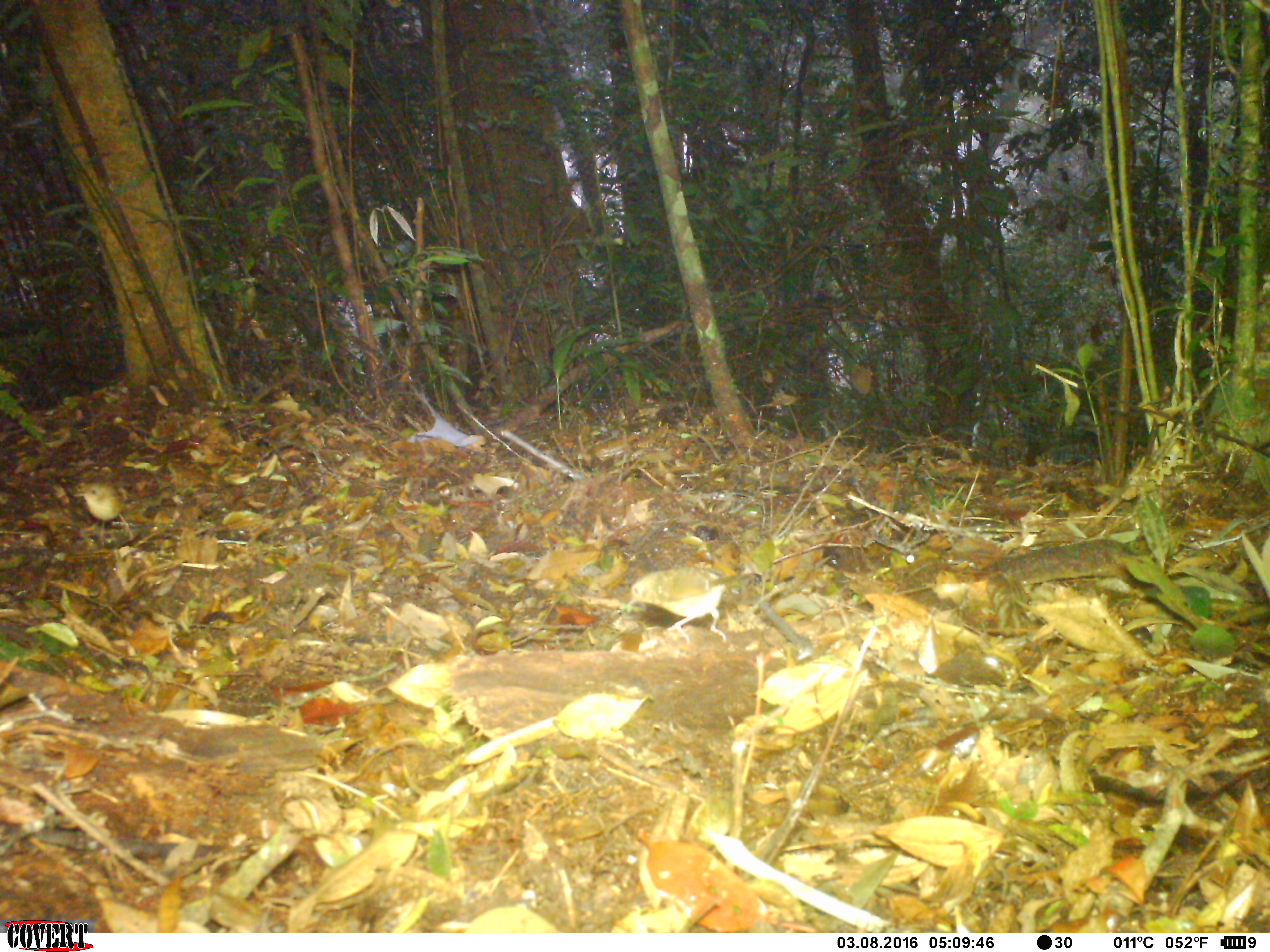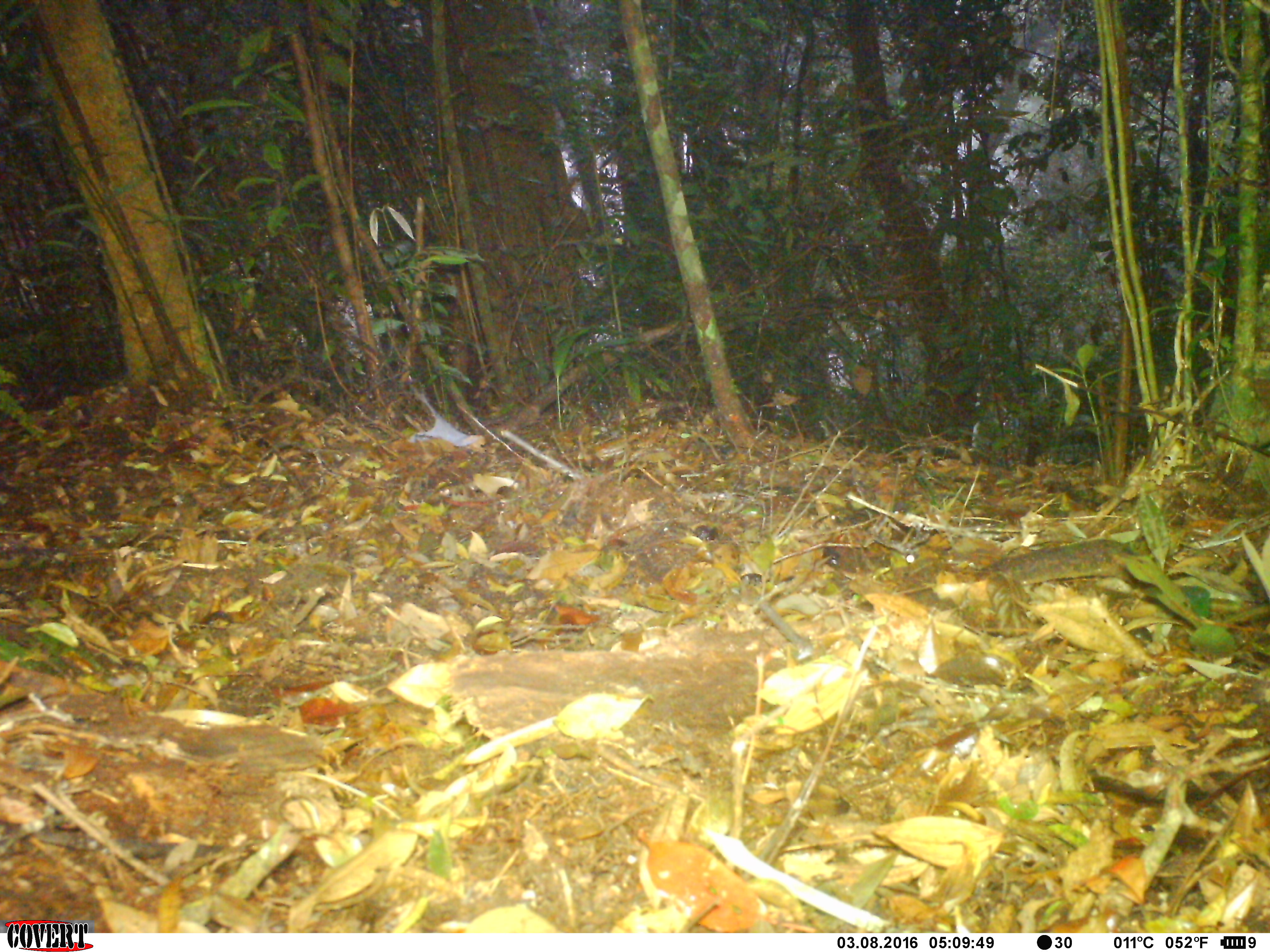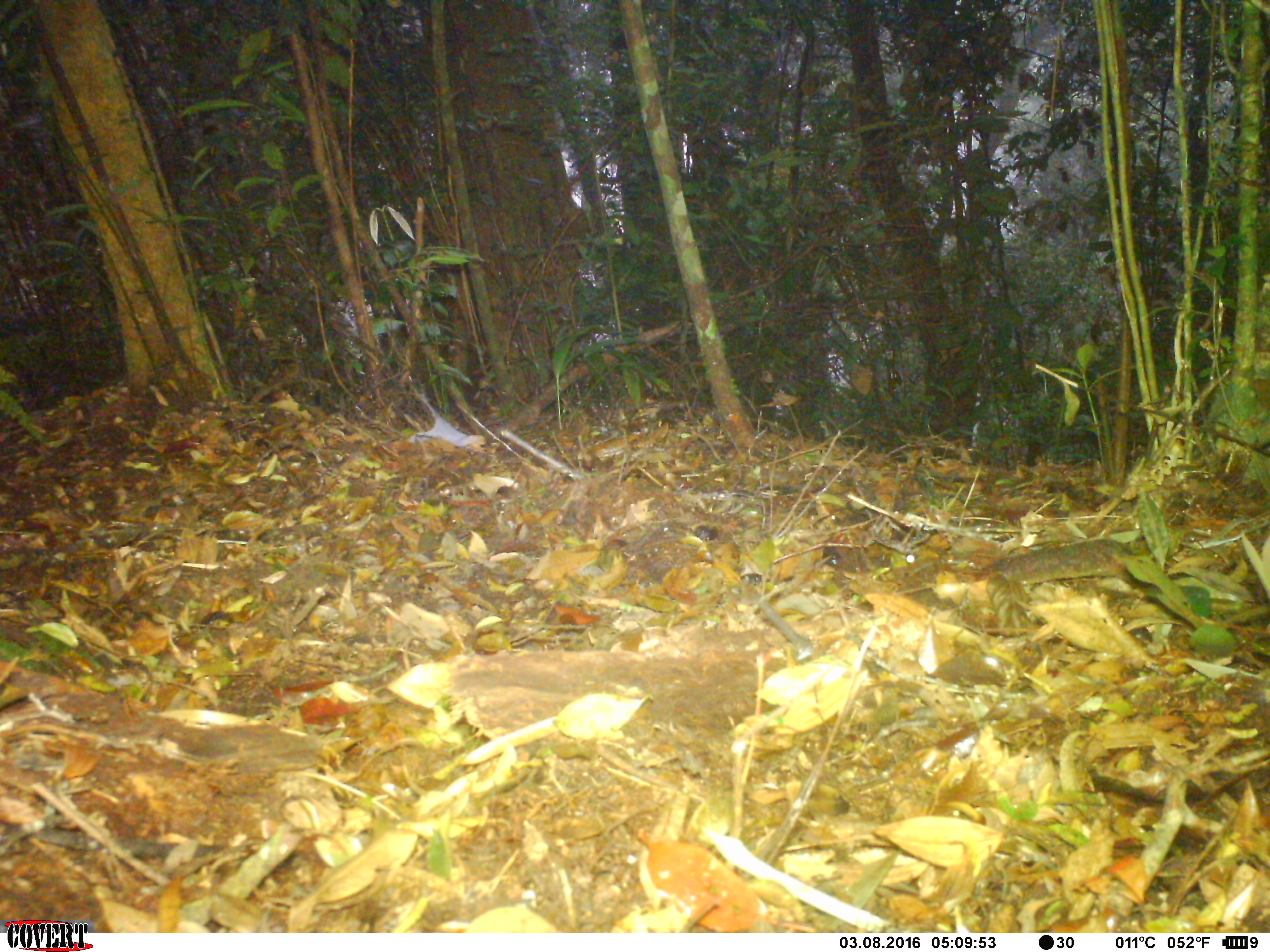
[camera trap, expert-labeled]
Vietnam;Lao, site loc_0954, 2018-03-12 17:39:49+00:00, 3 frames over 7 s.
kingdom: Animalia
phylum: Chordata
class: Aves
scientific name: Aves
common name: bird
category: unidentified bird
Unidentified bird (bird) (Aves). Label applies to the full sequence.